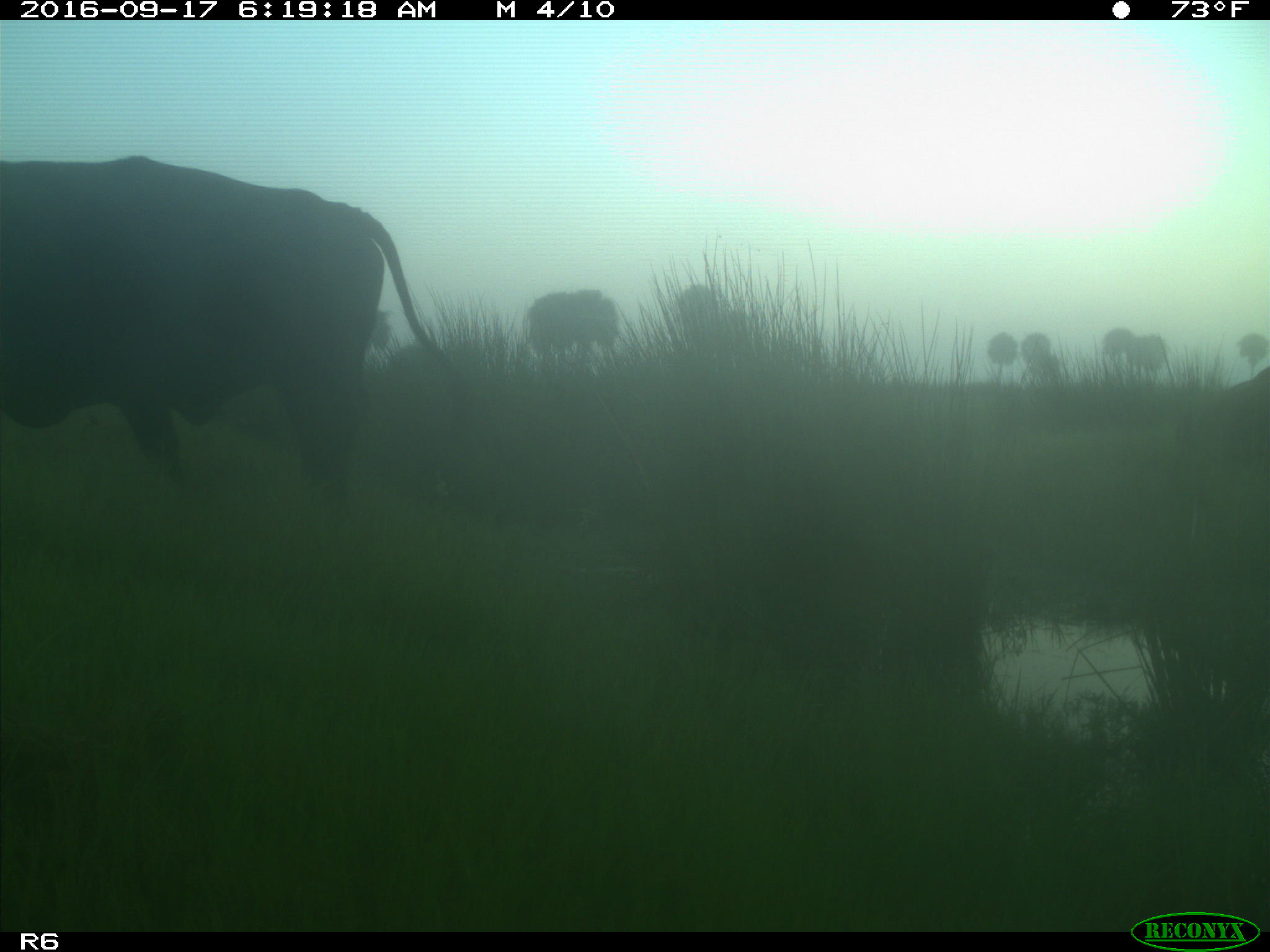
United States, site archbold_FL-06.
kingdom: Animalia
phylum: Chordata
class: Mammalia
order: Artiodactyla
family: Bovidae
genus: Bos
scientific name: Bos taurus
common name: domestic cow